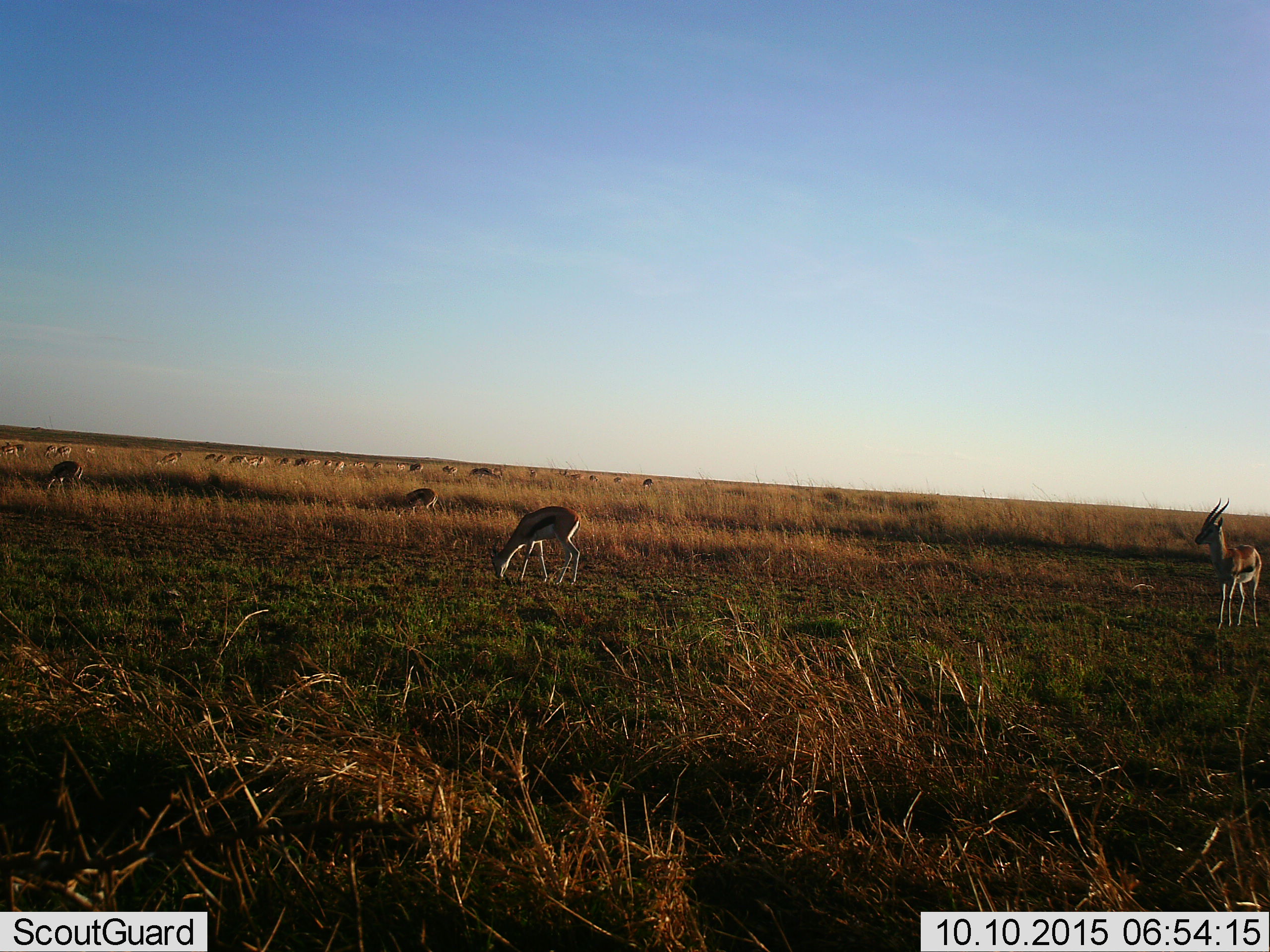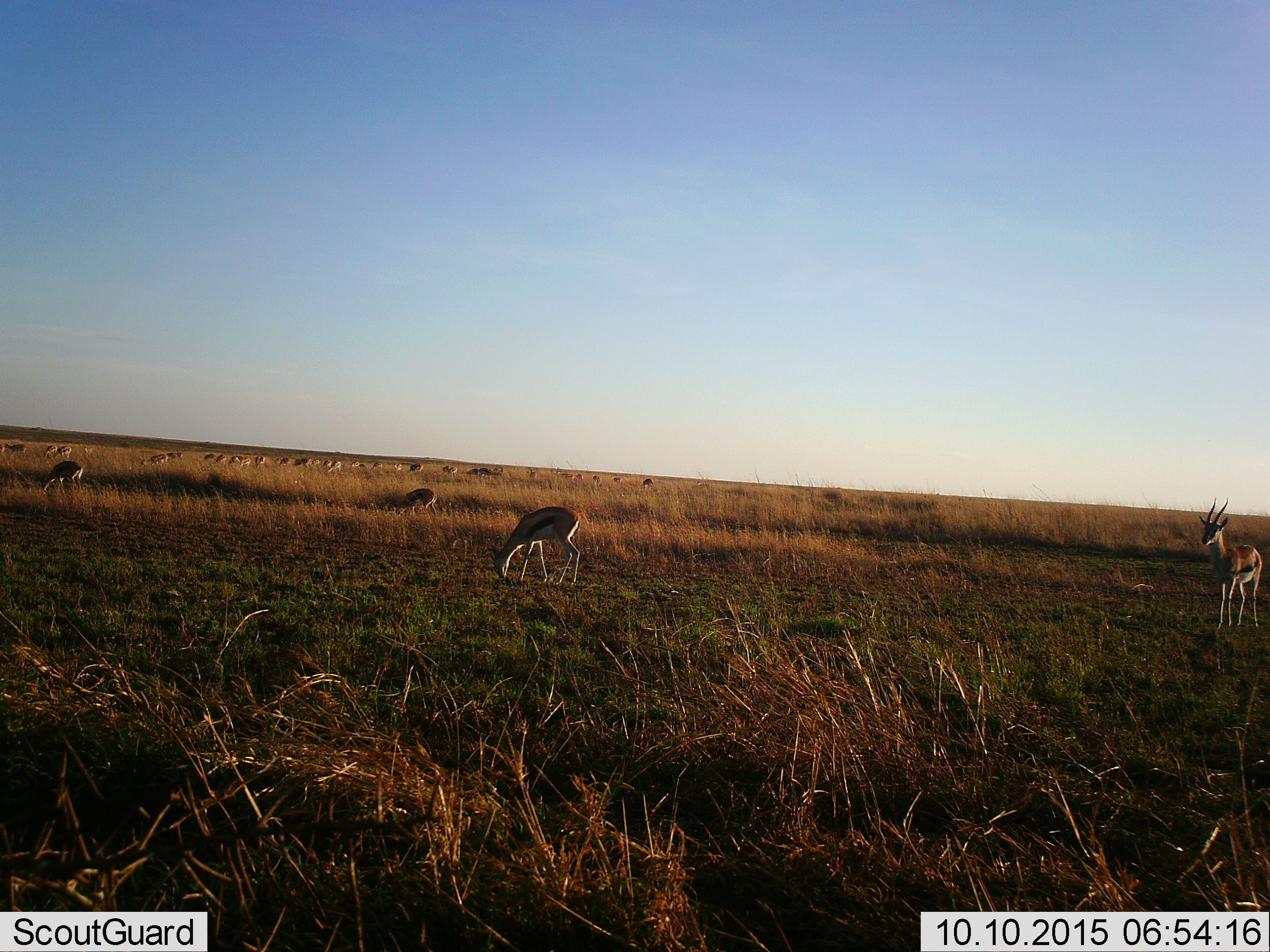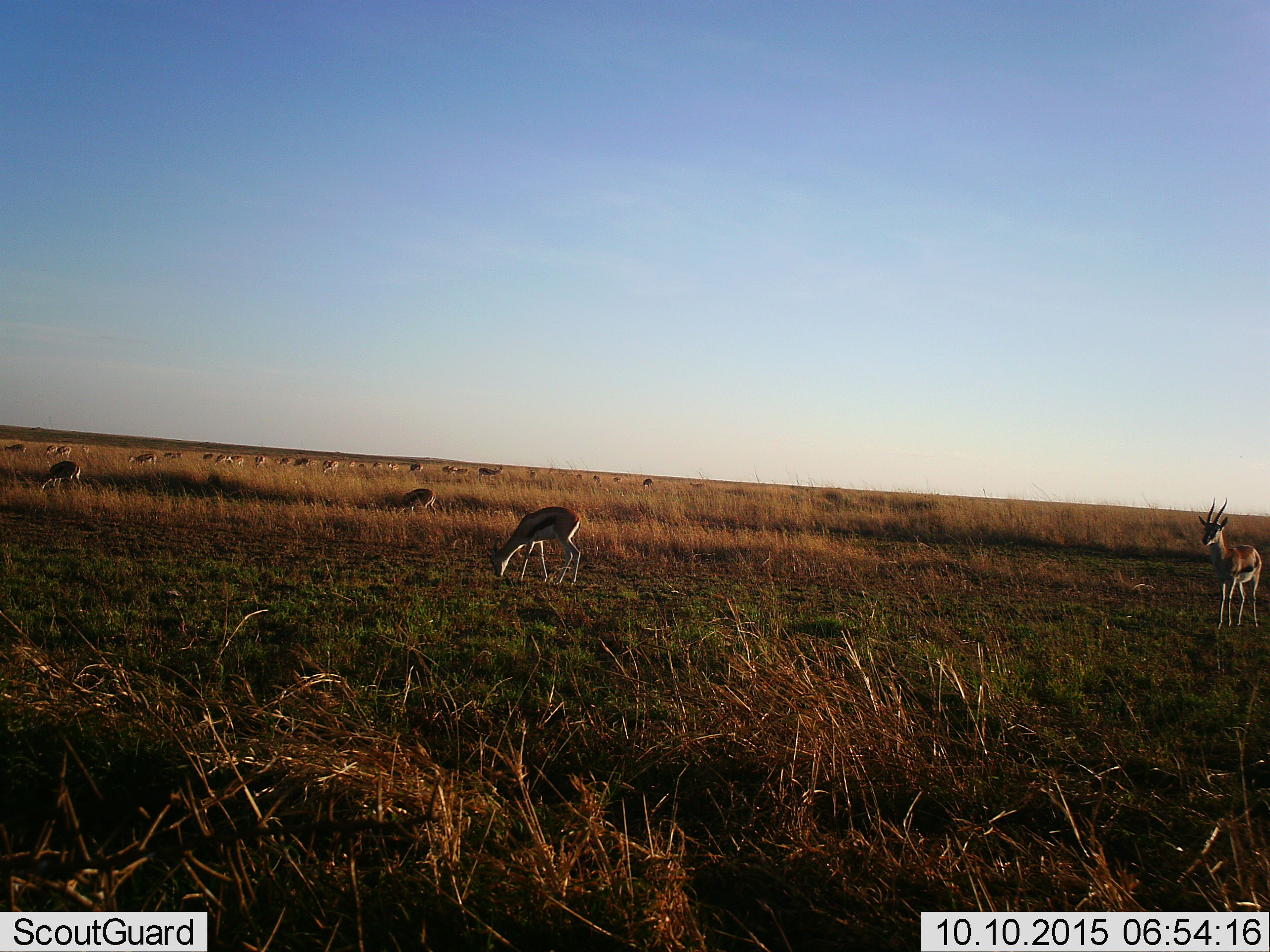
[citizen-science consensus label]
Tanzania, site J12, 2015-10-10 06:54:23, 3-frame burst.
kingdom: Animalia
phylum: Chordata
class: Mammalia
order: Artiodactyla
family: Bovidae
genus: Eudorcas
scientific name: Eudorcas thomsonii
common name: thomson's gazelle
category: gazellethomsons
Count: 11-50.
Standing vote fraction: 67%.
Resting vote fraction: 11%.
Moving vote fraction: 22%.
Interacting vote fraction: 11%.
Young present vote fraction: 11%.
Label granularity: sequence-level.